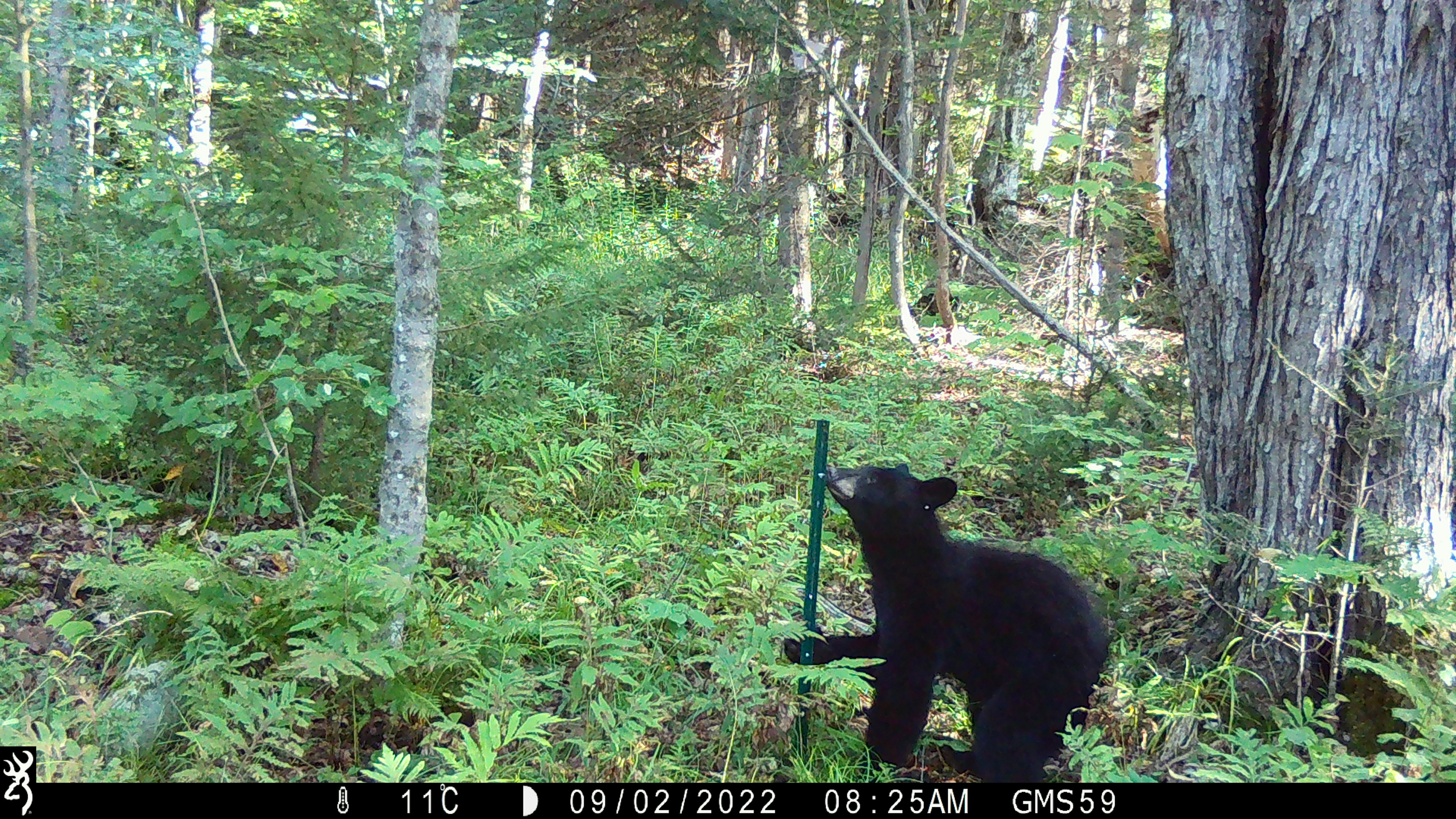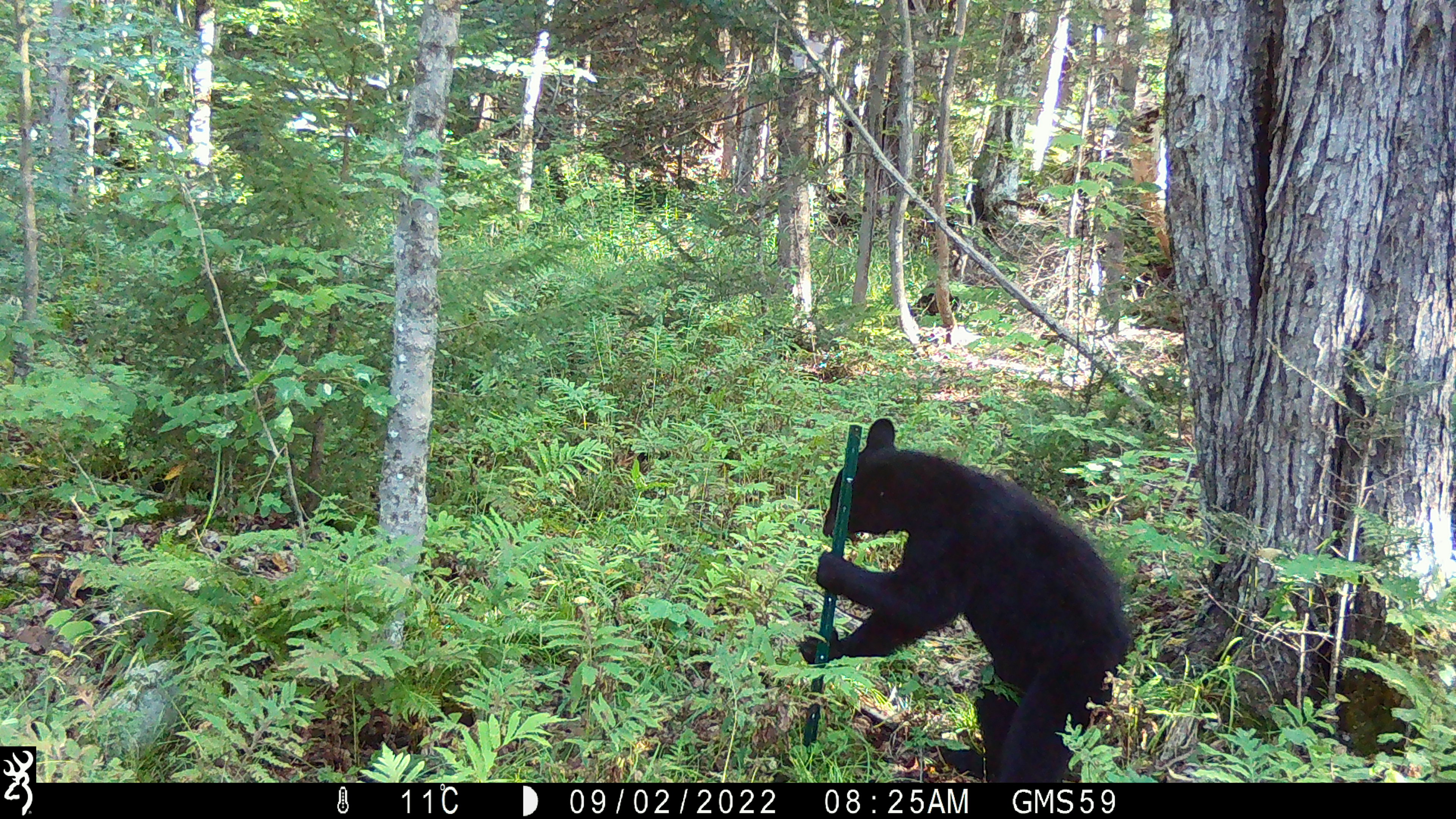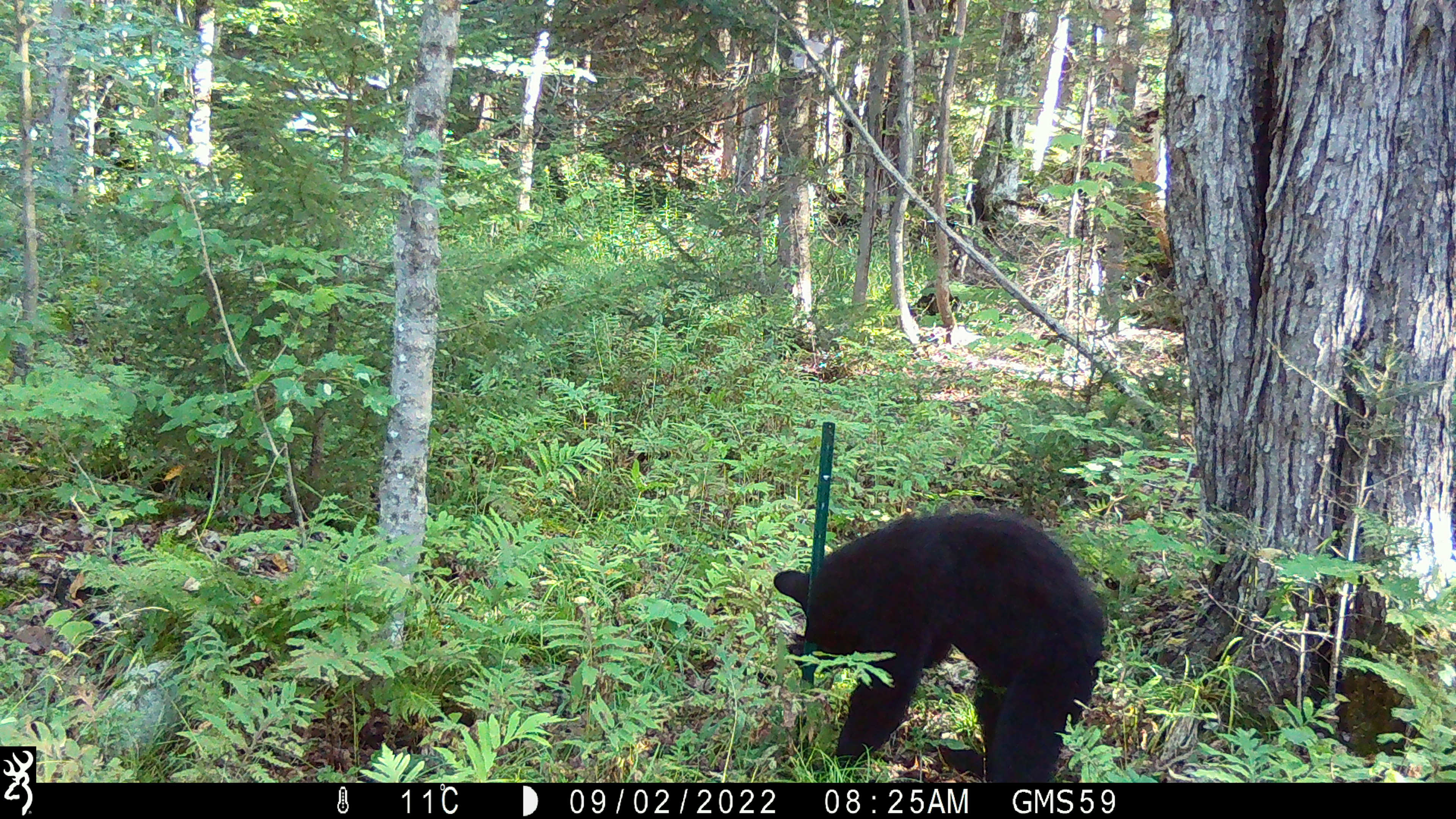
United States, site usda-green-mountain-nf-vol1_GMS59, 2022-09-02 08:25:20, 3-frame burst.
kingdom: Animalia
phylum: Chordata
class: Mammalia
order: Carnivora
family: Ursidae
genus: Ursus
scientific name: Ursus americanus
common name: black bear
Black bear (Ursus americanus).